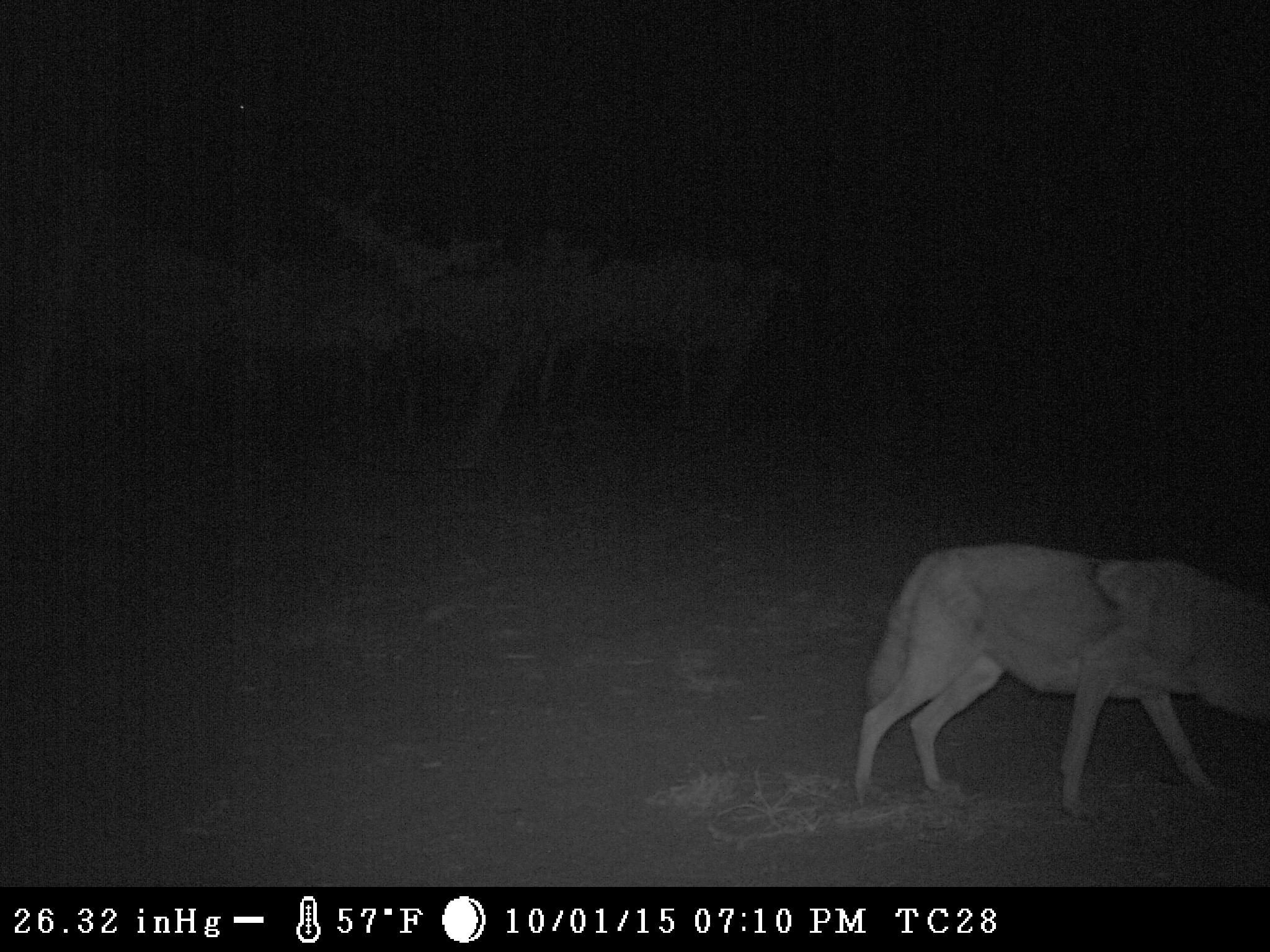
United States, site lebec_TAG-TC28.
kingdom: Animalia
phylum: Chordata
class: Mammalia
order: Carnivora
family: Canidae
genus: Canis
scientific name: Canis latrans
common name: coyote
Canis latrans (coyote).